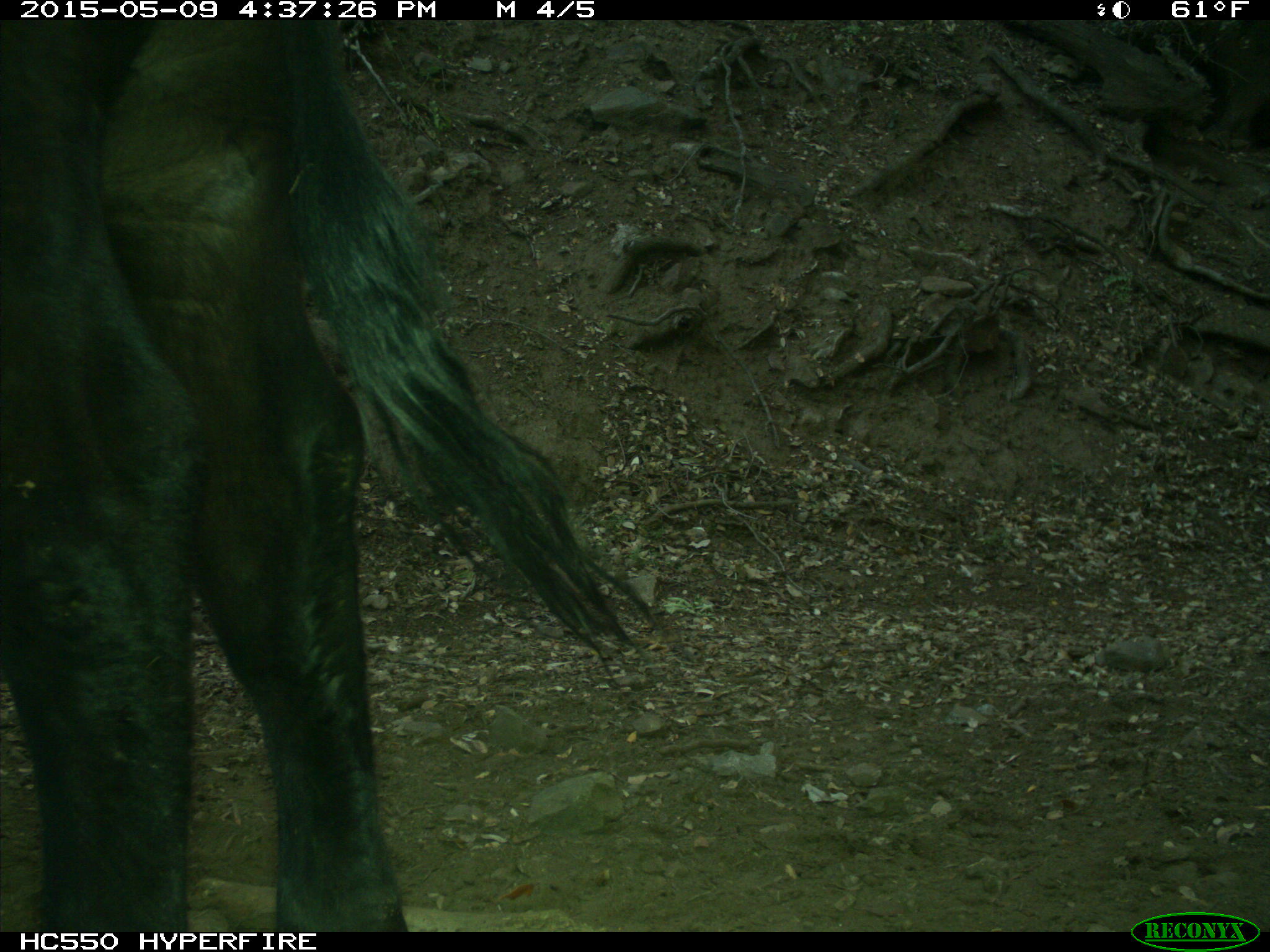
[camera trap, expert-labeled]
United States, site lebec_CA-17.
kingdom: Animalia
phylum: Chordata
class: Mammalia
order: Artiodactyla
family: Bovidae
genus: Bos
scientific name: Bos taurus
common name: domestic cow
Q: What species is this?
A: Bos taurus (domestic cow).